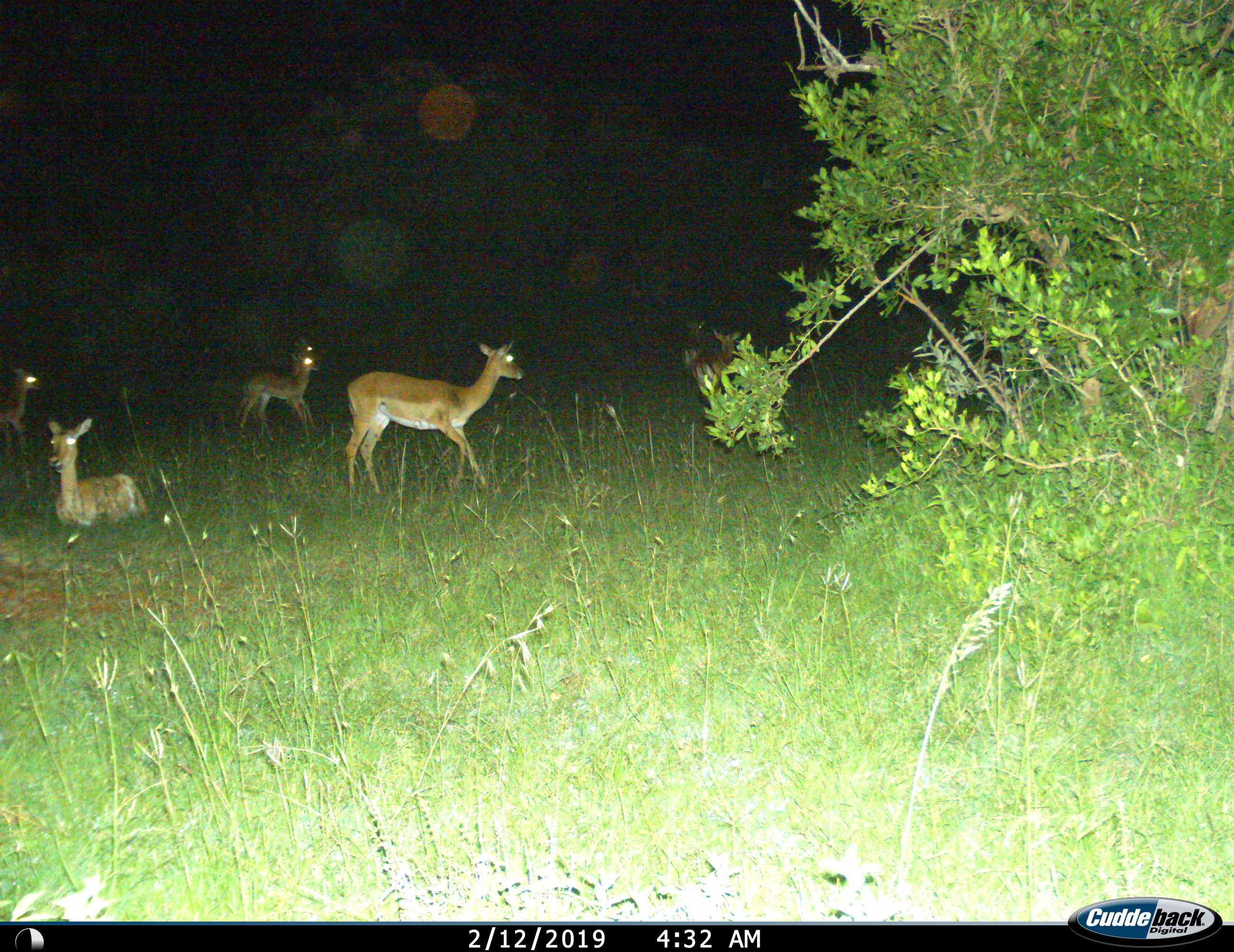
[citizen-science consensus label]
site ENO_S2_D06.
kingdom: Animalia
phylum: Chordata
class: Mammalia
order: Artiodactyla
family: Bovidae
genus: Aepyceros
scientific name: Aepyceros melampus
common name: impala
Impala (Aepyceros melampus), count 7. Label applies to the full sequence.